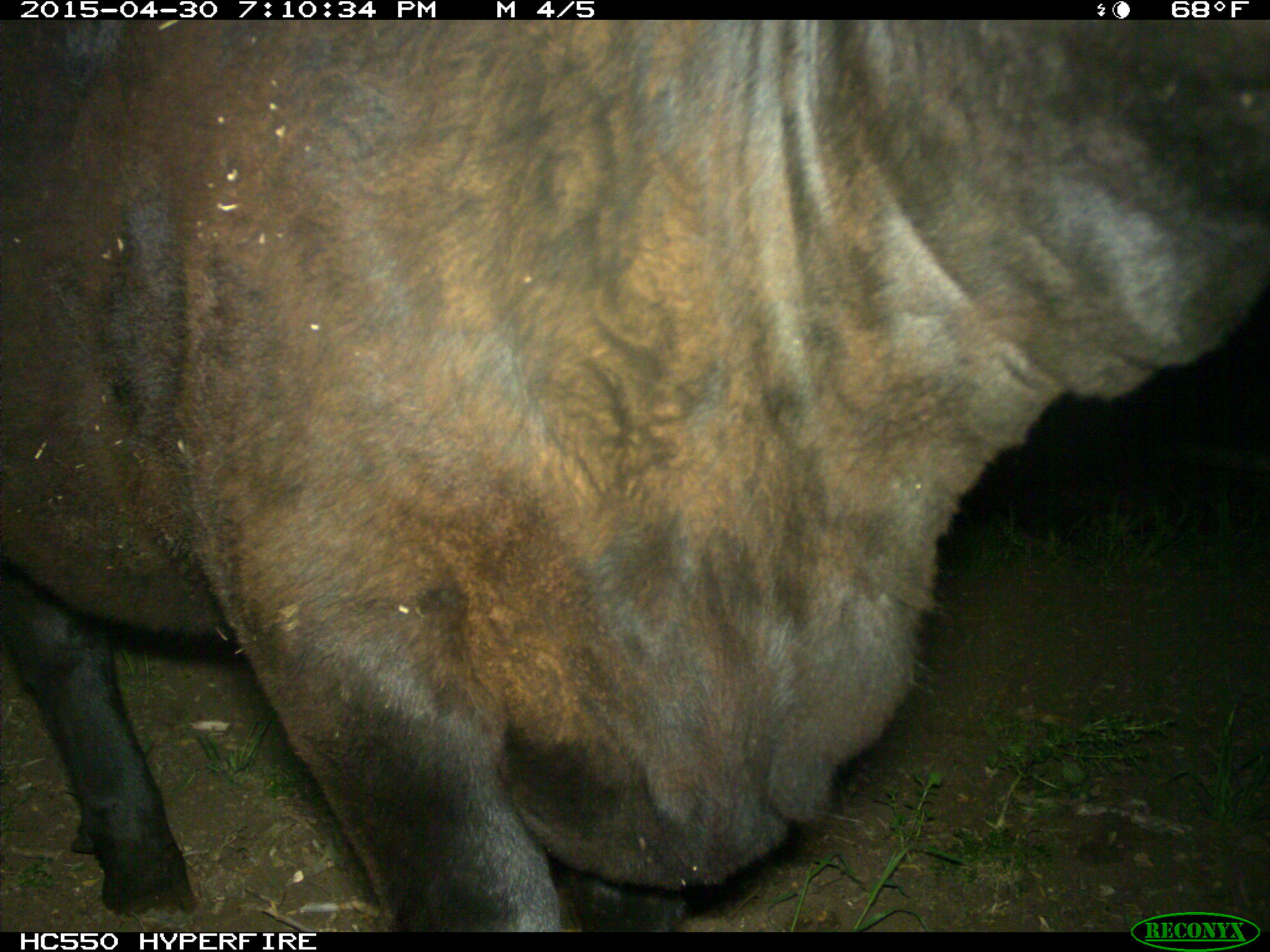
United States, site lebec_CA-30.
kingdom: Animalia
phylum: Chordata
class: Mammalia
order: Artiodactyla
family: Bovidae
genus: Bos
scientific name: Bos taurus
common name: domestic cow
Bos taurus (domestic cow).